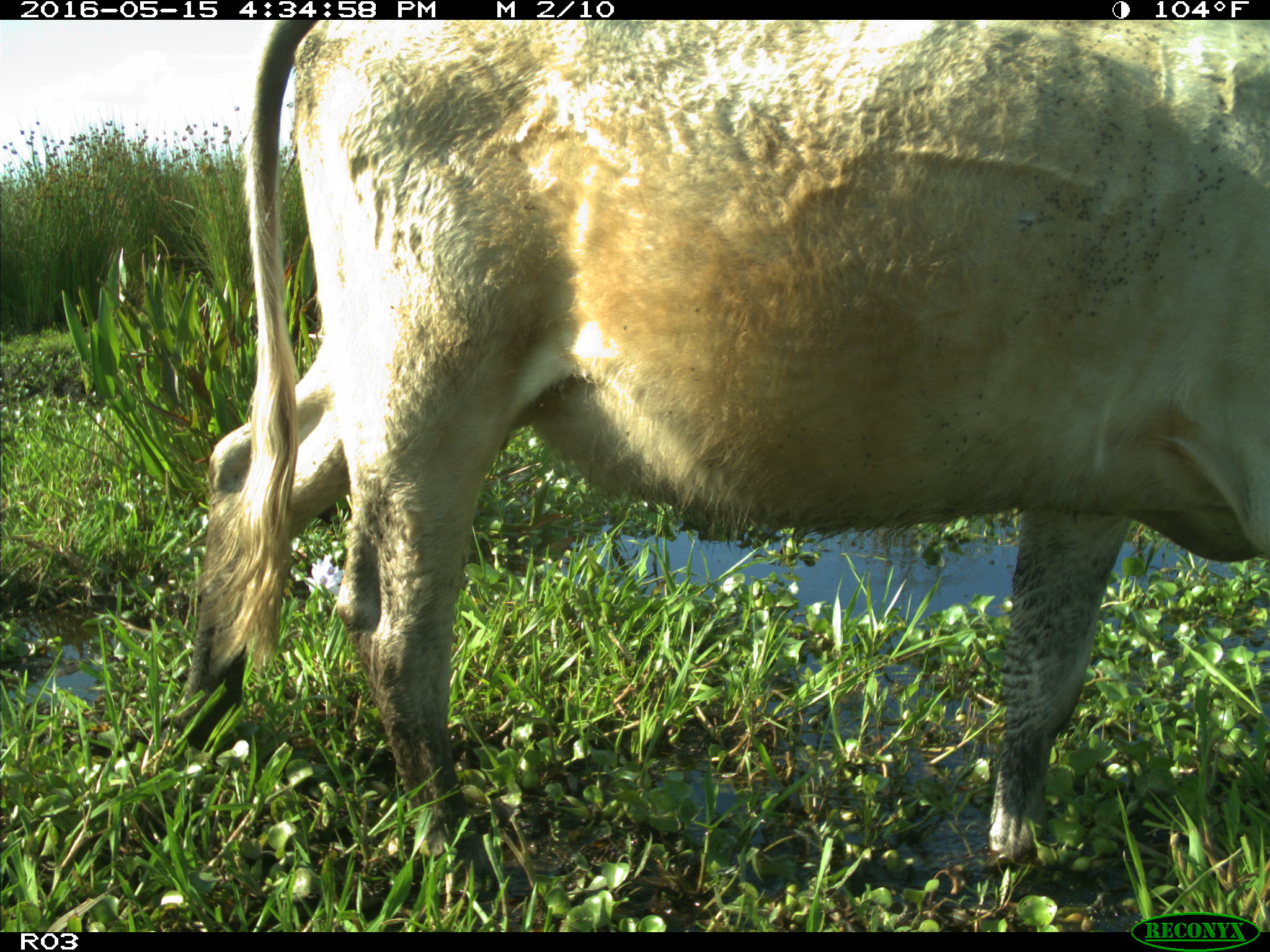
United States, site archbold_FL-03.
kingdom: Animalia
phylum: Chordata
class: Mammalia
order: Artiodactyla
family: Bovidae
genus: Bos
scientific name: Bos taurus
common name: domestic cow